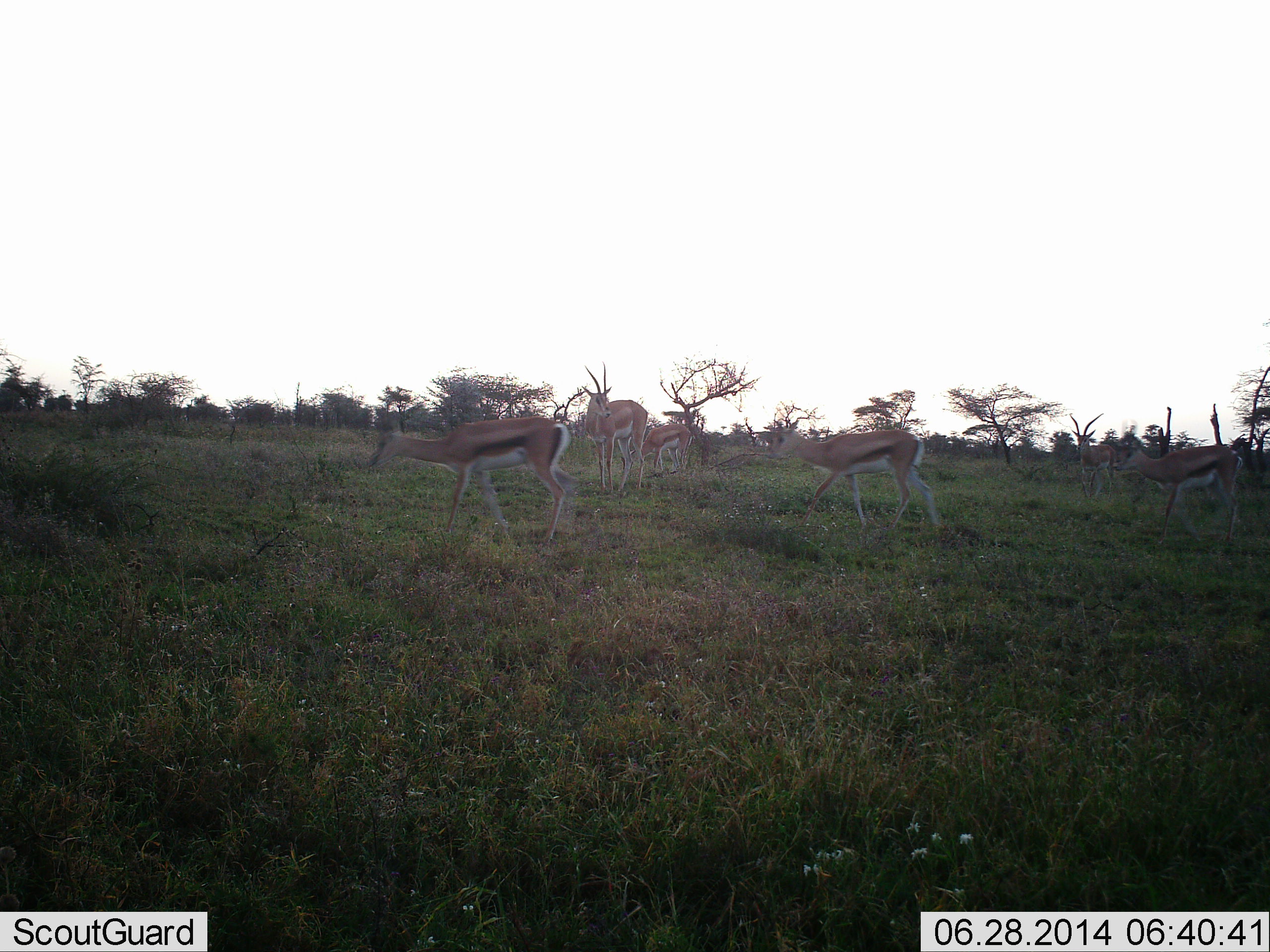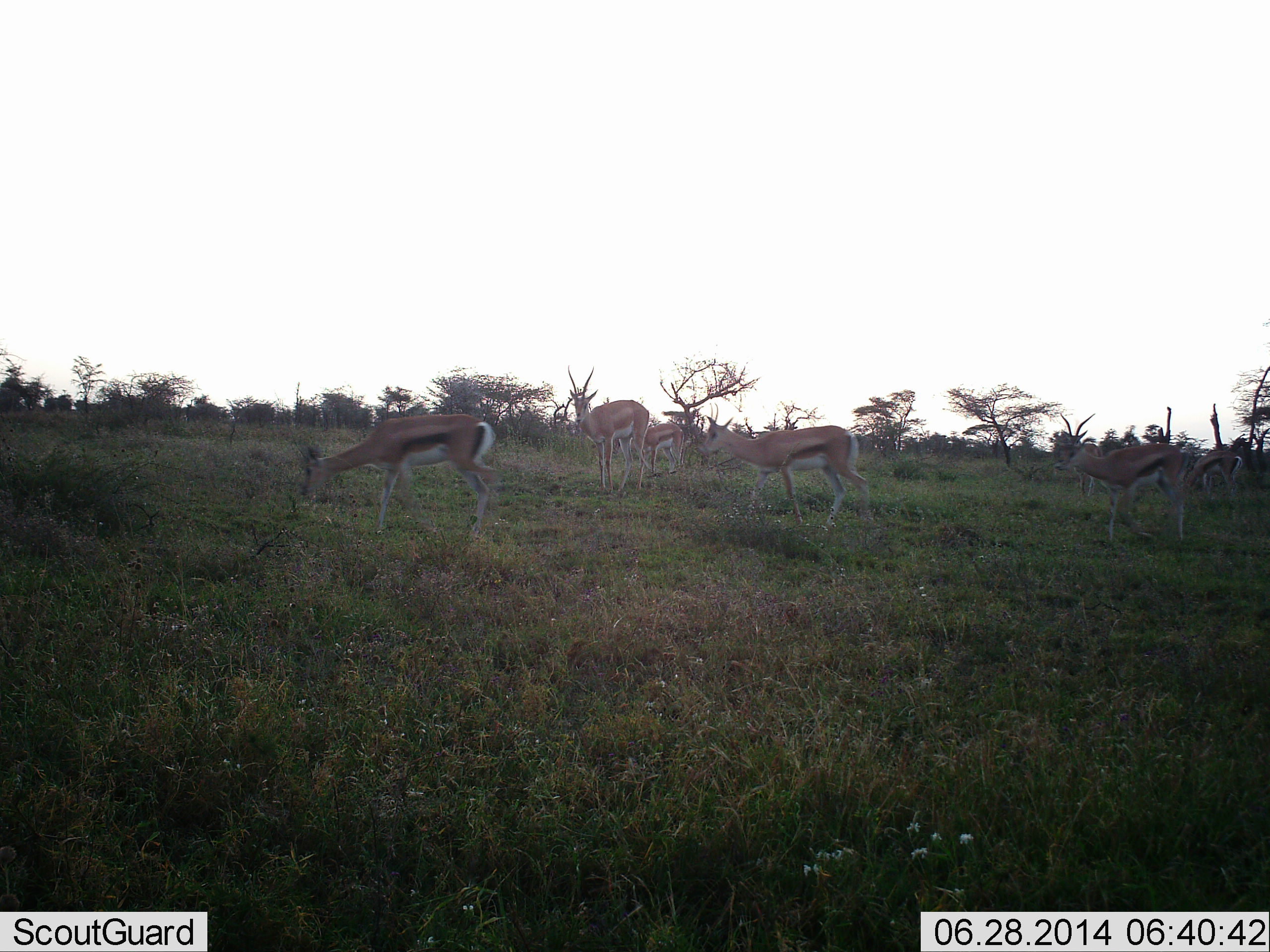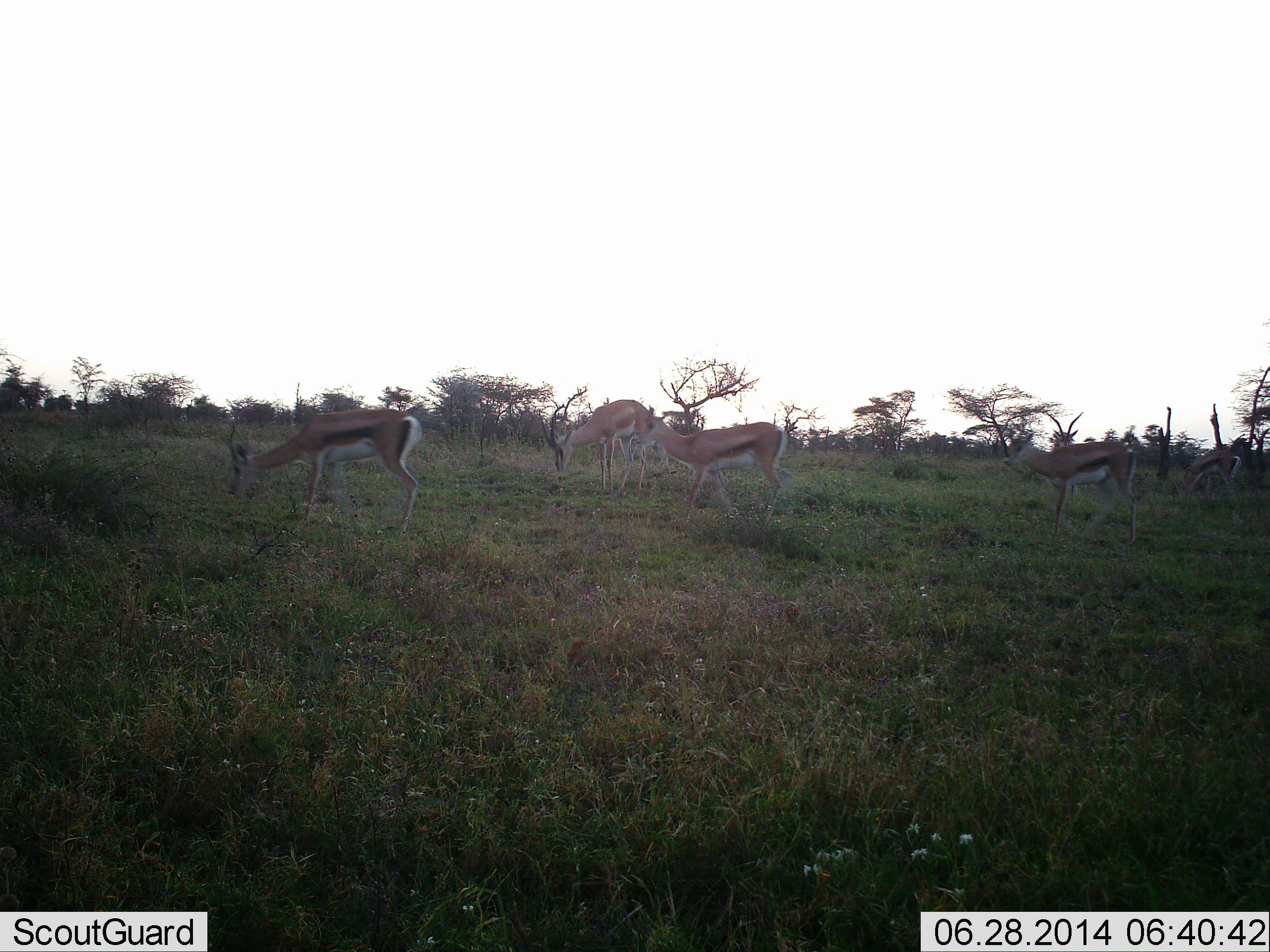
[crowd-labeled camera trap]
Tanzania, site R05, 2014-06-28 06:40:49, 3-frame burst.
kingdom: Animalia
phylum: Chordata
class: Mammalia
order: Artiodactyla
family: Bovidae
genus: Eudorcas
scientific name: Eudorcas thomsonii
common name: thomson's gazelle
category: gazellethomsons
Gazellethomsons (thomson's gazelle) (Eudorcas thomsonii), count 6. Behavior (volunteer vote fractions): standing 50%, resting 3%, moving 65%, interacting 0%. Young present (vote fraction): 3%. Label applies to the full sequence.